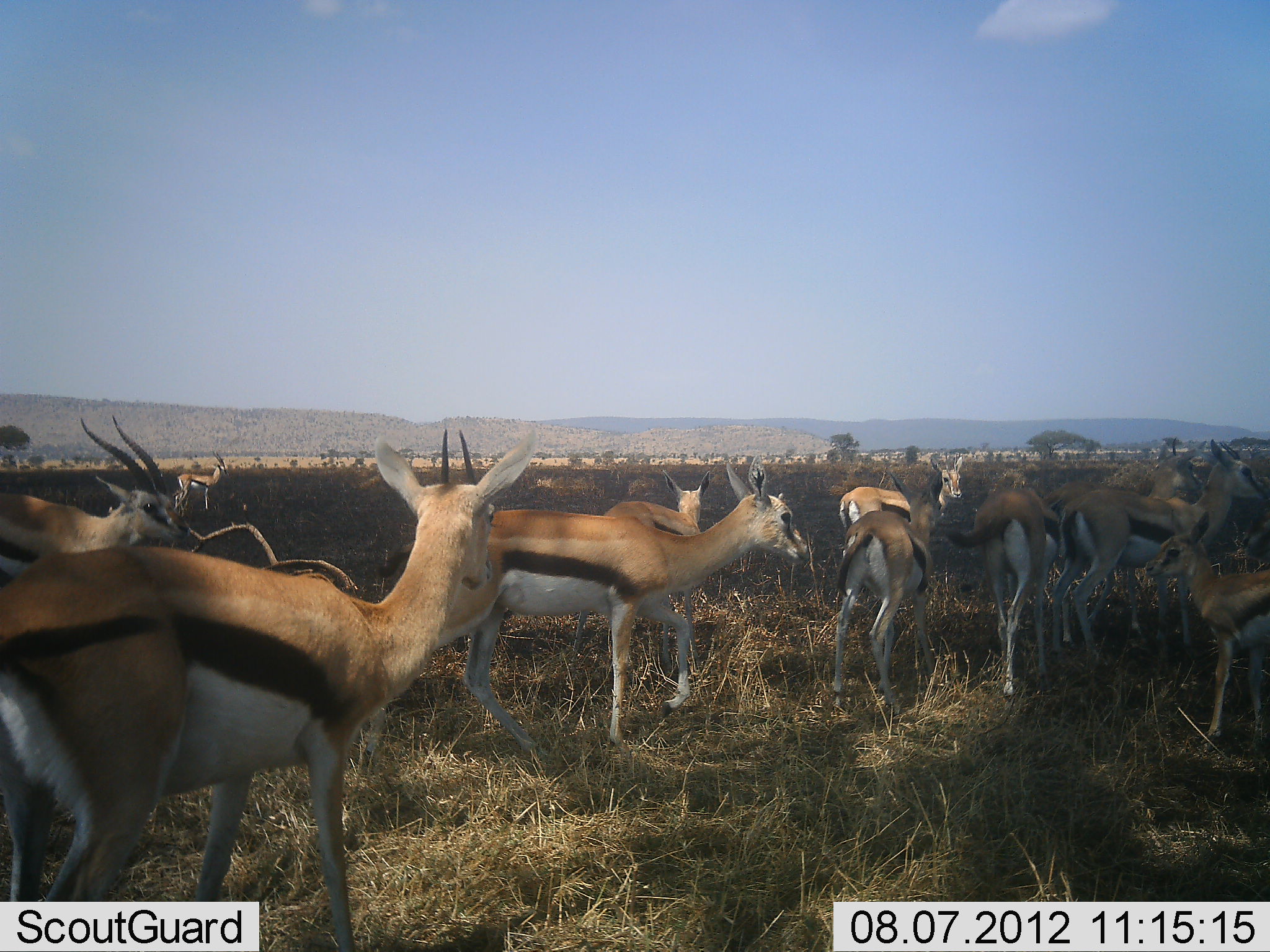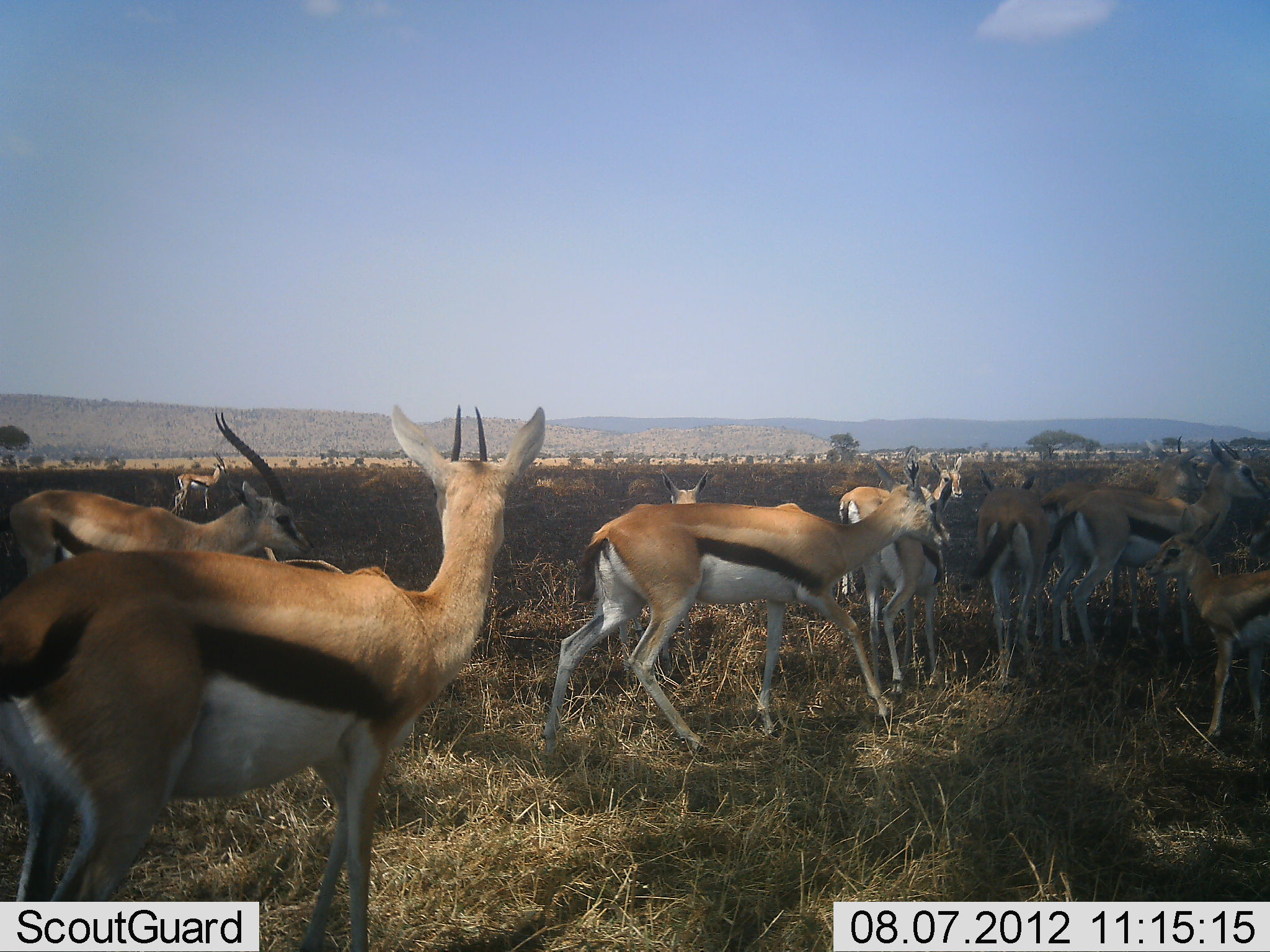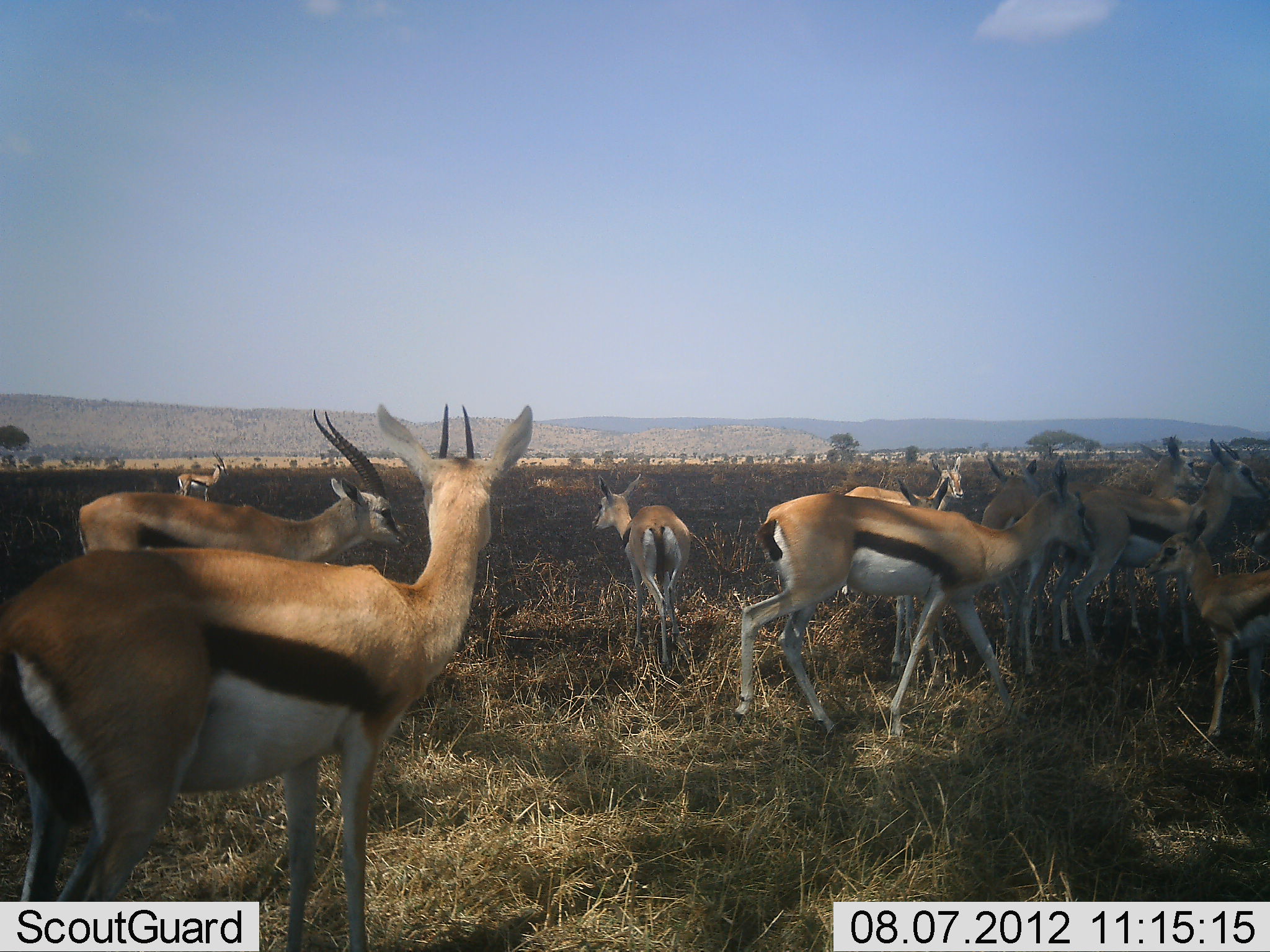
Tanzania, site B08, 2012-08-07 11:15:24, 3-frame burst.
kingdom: Animalia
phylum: Chordata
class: Mammalia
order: Artiodactyla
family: Bovidae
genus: Eudorcas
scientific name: Eudorcas thomsonii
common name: thomson's gazelle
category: gazellethomsons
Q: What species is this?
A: Gazellethomsons (thomson's gazelle) (Eudorcas thomsonii).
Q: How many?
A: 11-50.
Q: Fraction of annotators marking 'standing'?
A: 80%.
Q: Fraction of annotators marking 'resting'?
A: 0%.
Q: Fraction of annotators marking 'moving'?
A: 70%.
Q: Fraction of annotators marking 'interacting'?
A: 10%.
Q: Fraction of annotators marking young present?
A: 30%.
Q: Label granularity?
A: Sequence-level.